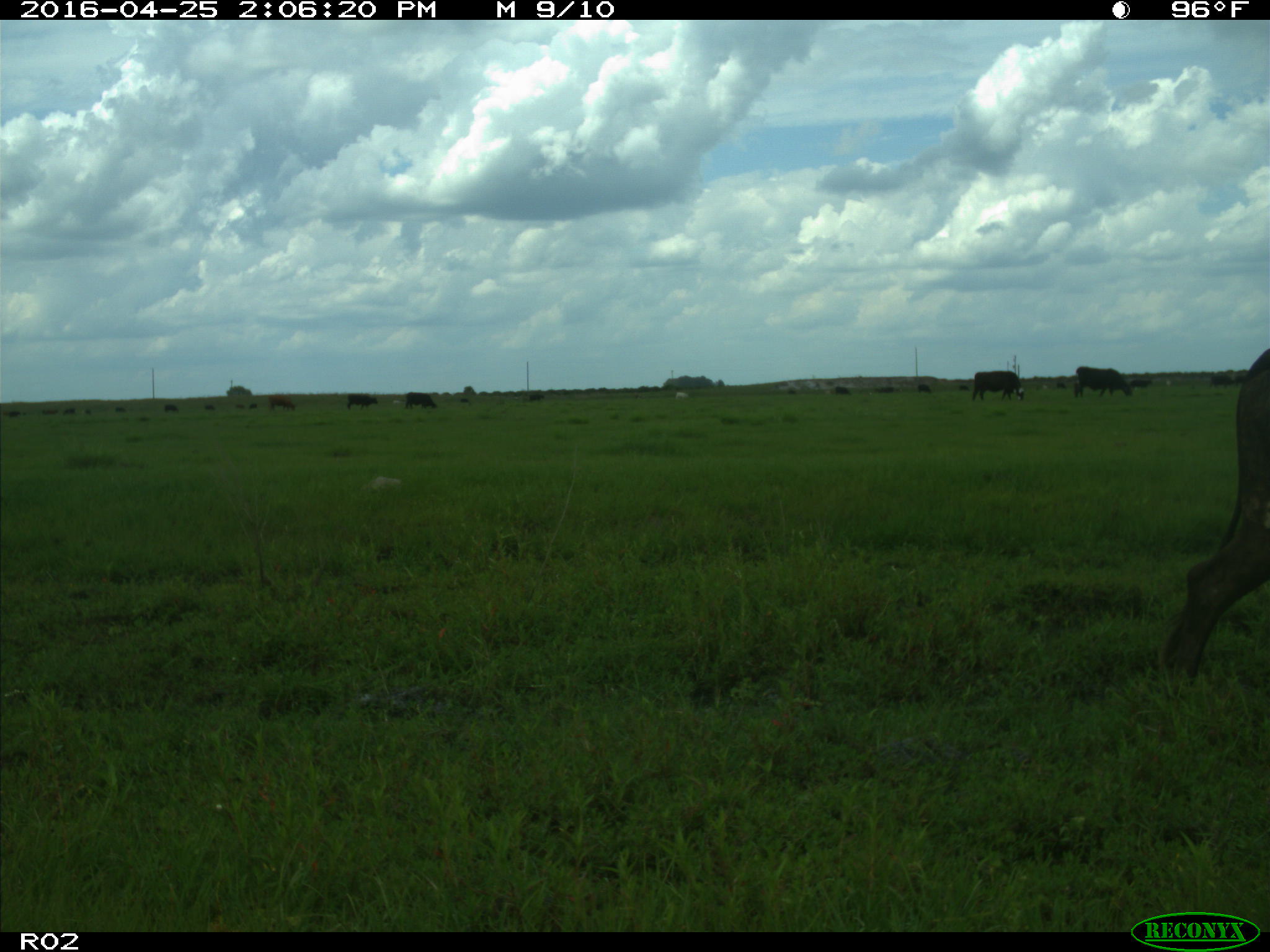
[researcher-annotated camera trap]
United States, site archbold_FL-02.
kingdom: Animalia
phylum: Chordata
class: Mammalia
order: Artiodactyla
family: Bovidae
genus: Bos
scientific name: Bos taurus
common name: domestic cow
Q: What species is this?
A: Bos taurus (domestic cow).